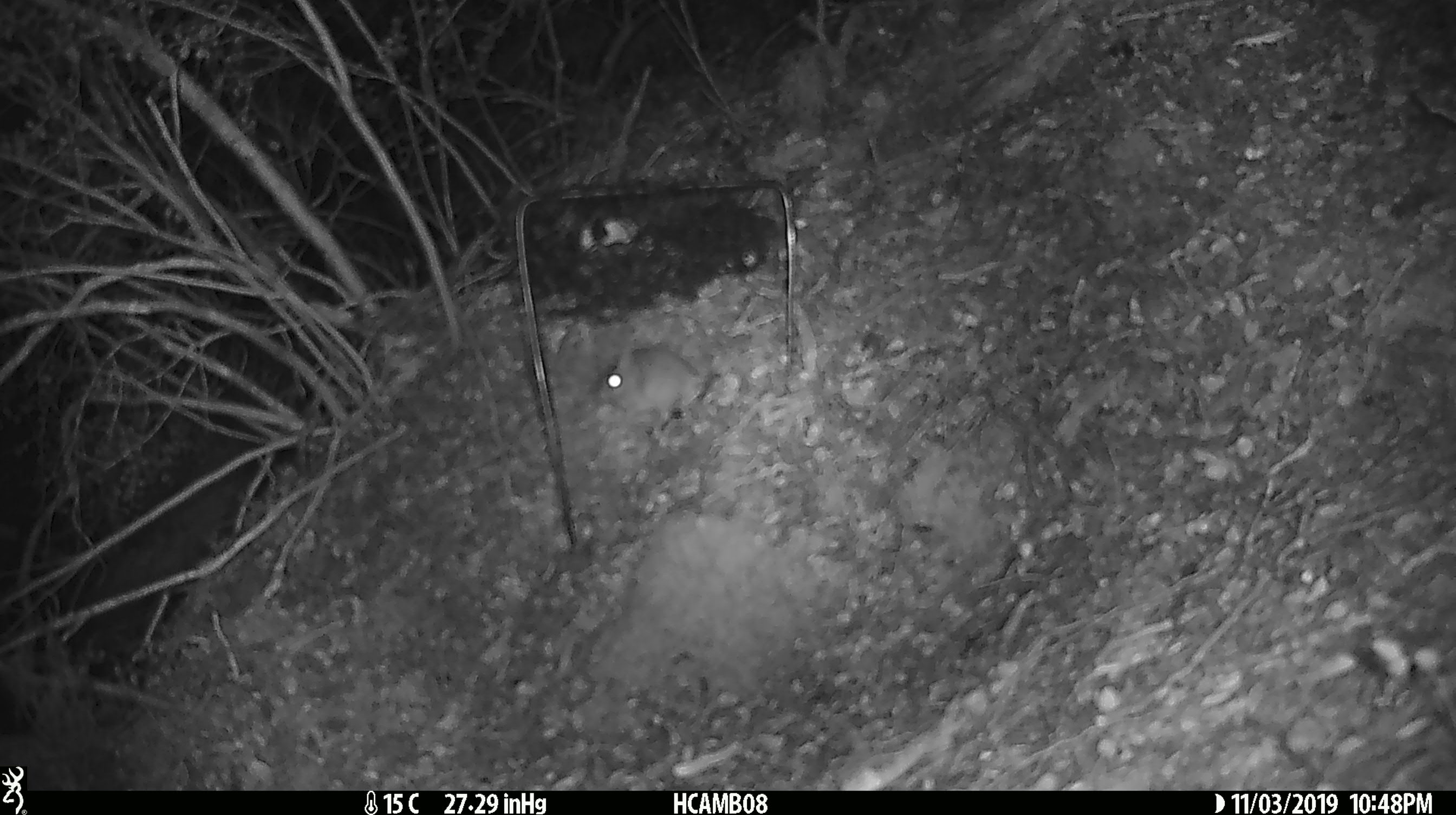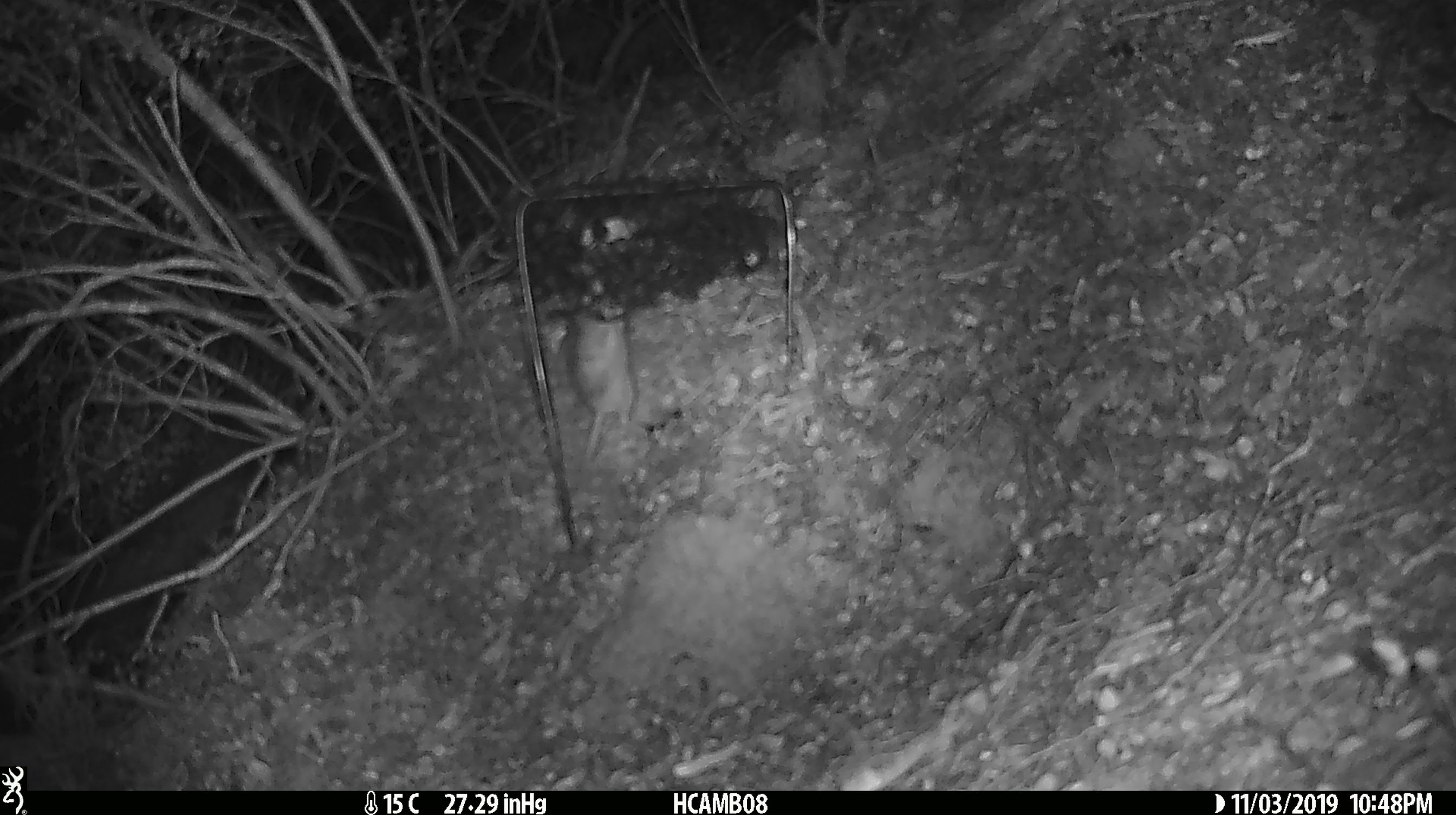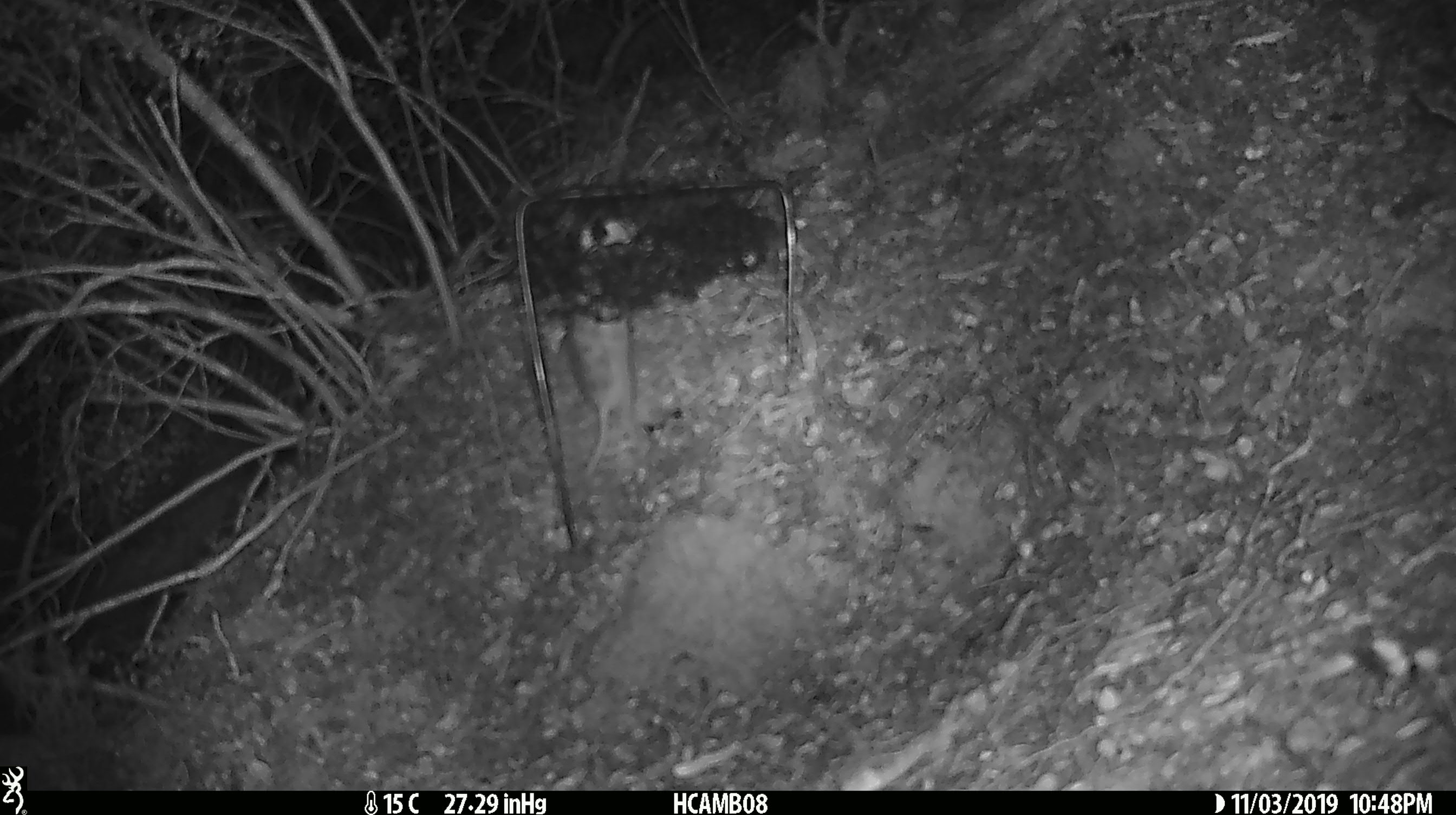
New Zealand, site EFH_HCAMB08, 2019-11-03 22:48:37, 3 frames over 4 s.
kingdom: Animalia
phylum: Chordata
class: Mammalia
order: Rodentia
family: Muridae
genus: Mus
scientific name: Mus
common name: mouse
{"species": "mouse (Mus)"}